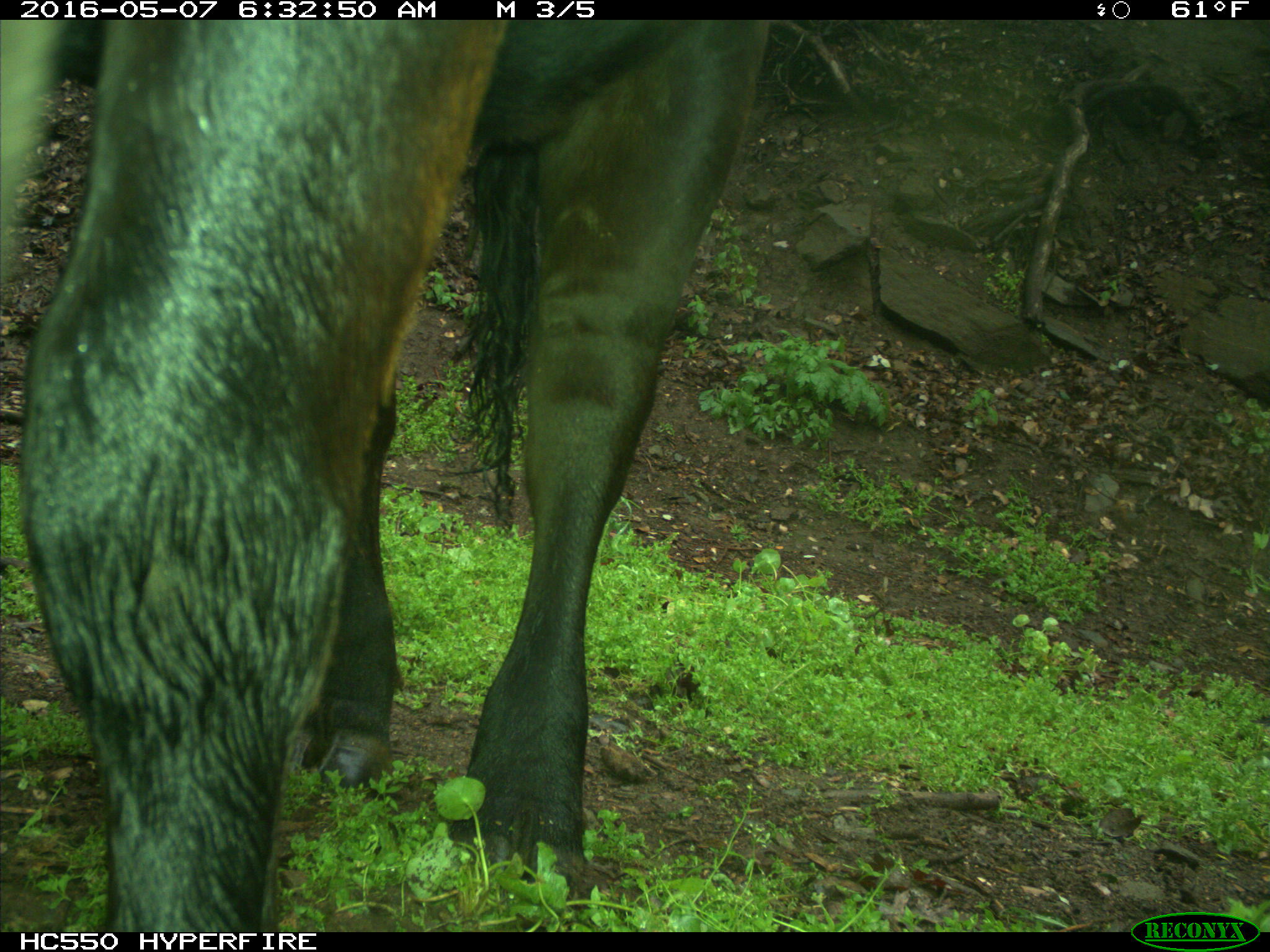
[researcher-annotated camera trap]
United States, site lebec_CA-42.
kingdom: Animalia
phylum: Chordata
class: Mammalia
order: Artiodactyla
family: Bovidae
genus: Bos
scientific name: Bos taurus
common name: domestic cow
Bos taurus (domestic cow).